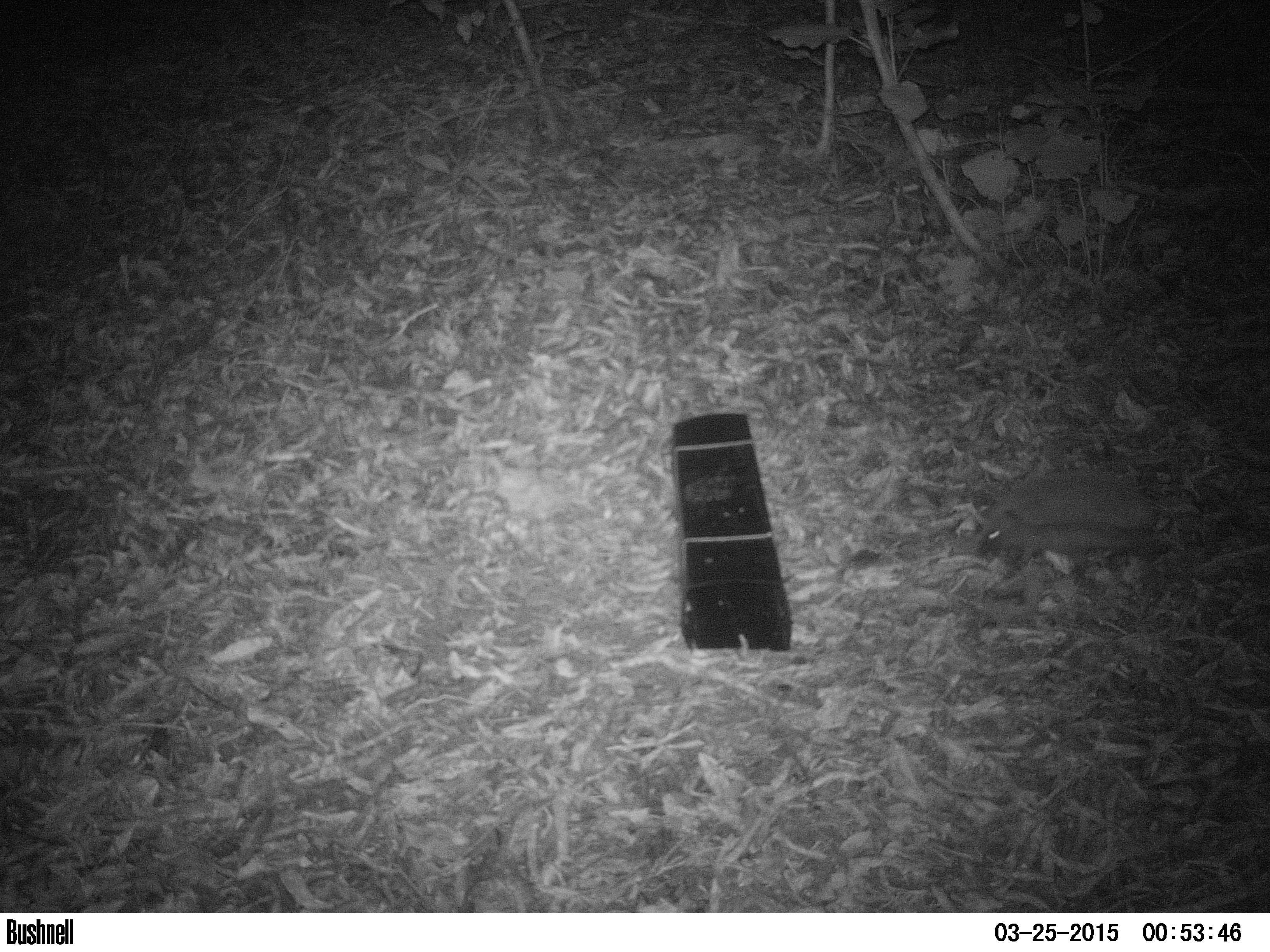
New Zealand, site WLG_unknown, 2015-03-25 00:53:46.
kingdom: Animalia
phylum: Chordata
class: Mammalia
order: Eulipotyphla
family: Erinaceidae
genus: Erinaceus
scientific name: Erinaceus europaeus europaeus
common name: european hedgehog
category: hedgehog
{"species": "hedgehog (european hedgehog) (Erinaceus europaeus europaeus)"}